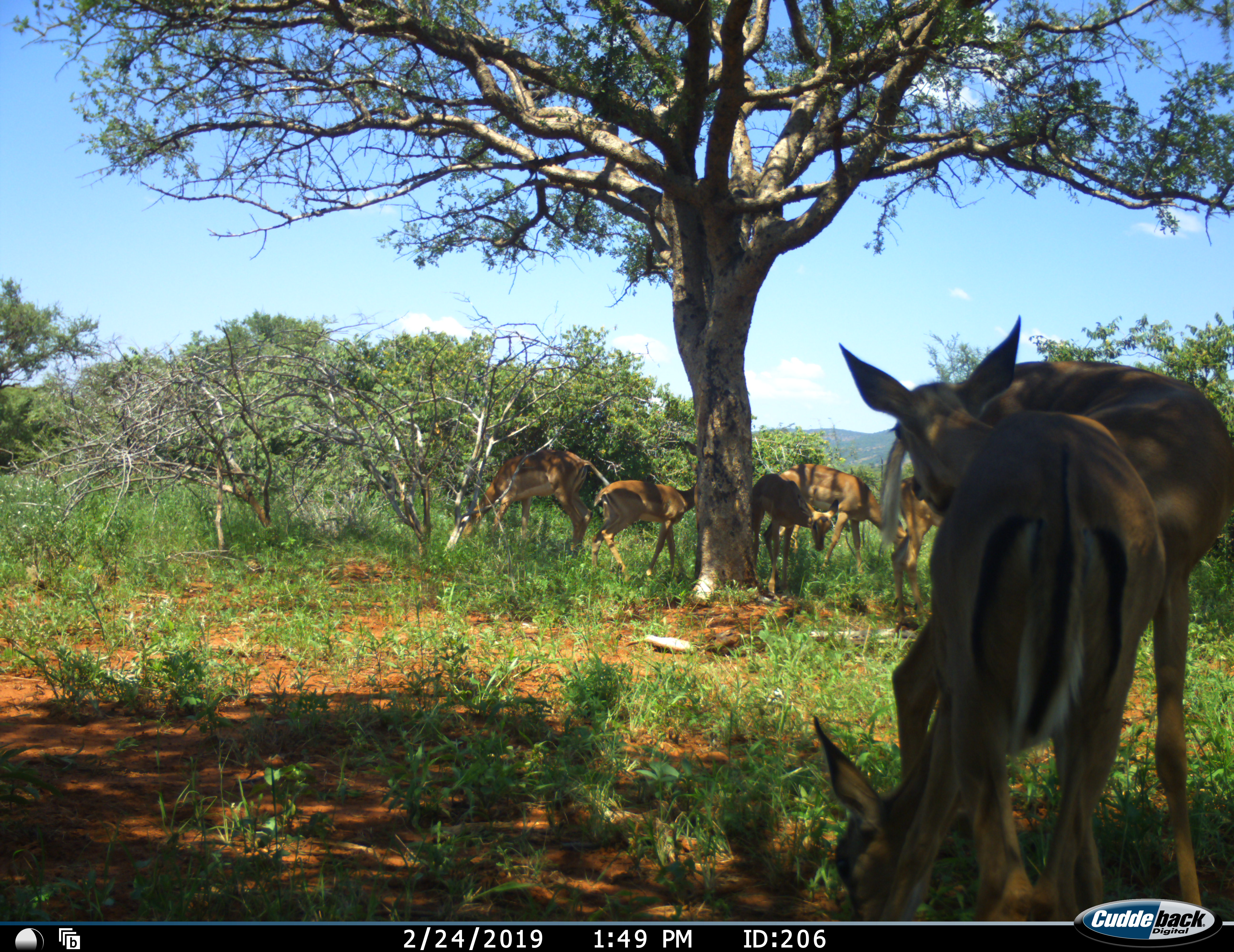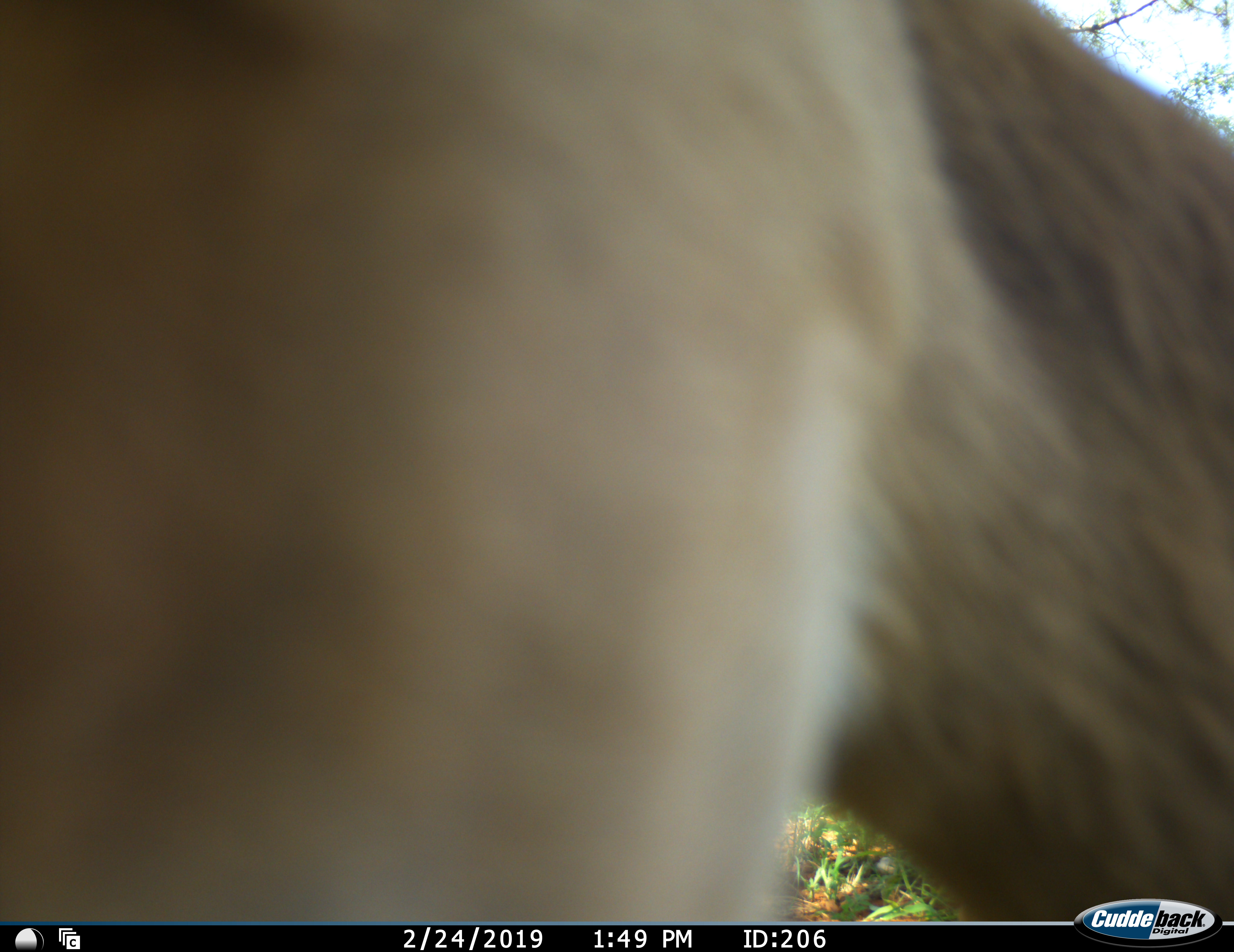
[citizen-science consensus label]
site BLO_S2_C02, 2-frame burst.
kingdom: Animalia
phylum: Chordata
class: Mammalia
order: Artiodactyla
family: Bovidae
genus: Aepyceros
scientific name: Aepyceros melampus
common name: impala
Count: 7.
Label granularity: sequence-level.